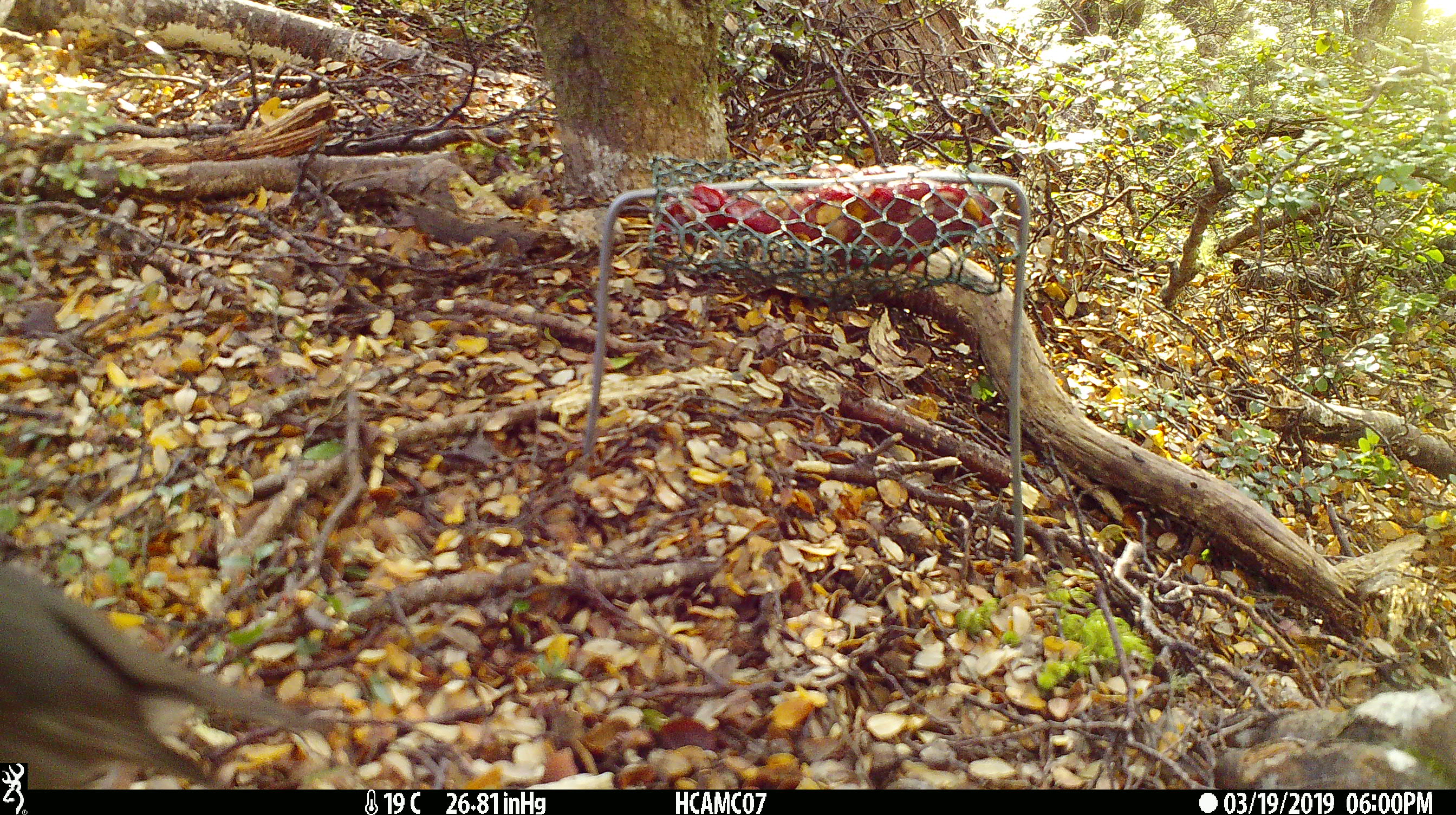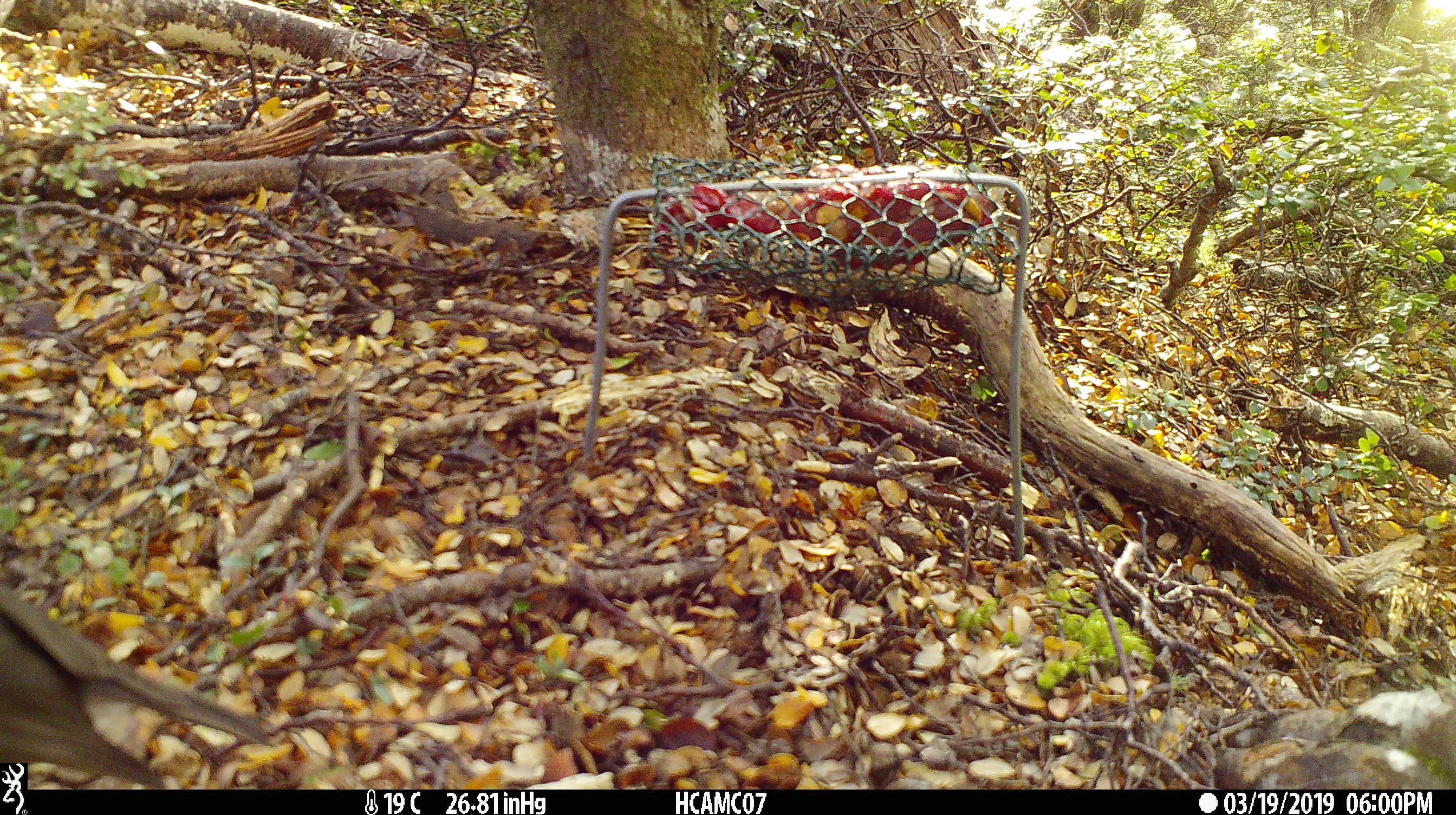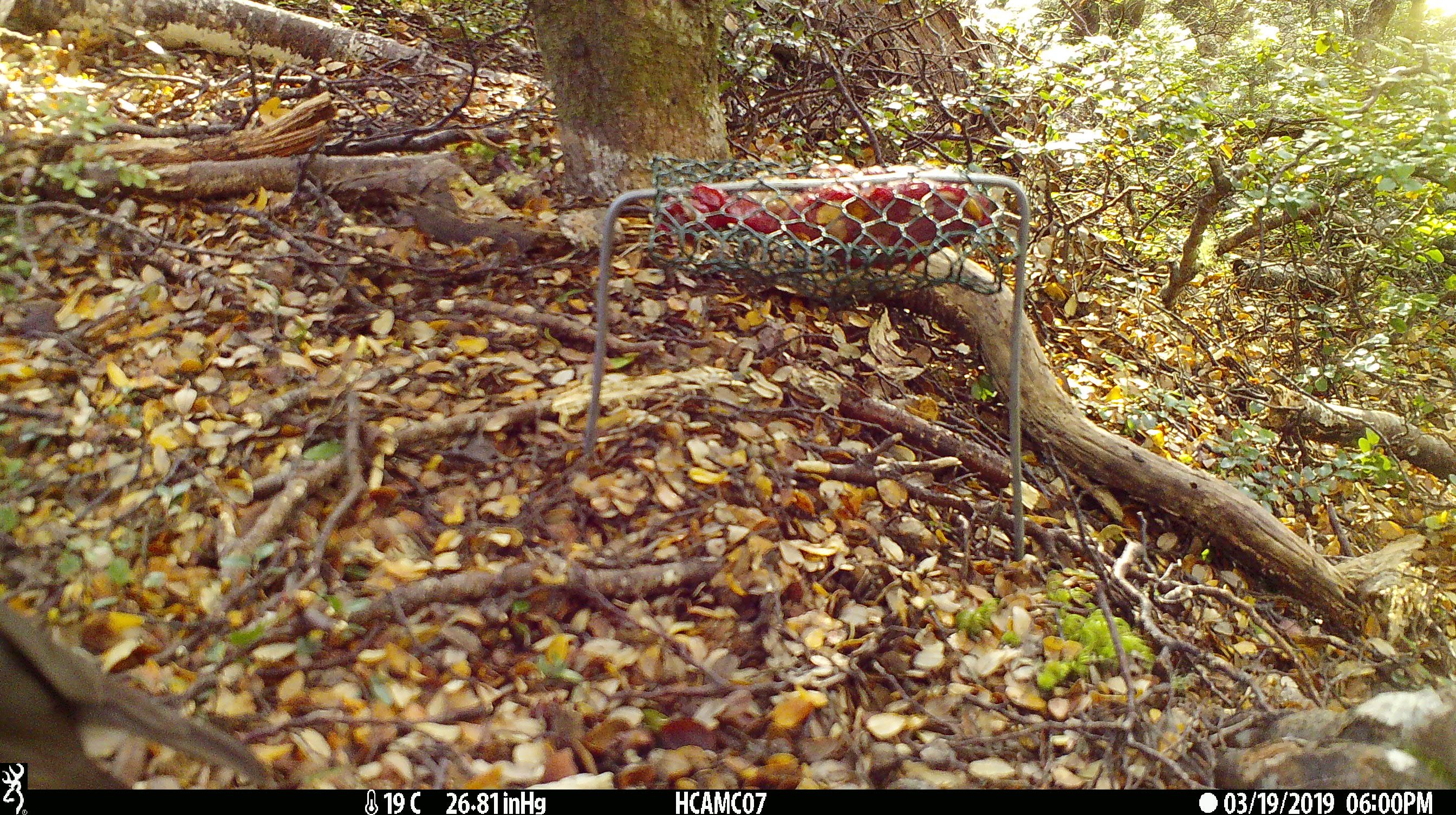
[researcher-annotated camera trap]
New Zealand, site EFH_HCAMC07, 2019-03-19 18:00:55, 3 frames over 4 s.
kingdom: Animalia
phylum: Chordata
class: Aves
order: Passeriformes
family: Petroicidae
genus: Petroica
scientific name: Petroica australis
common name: new zealand robin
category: robin